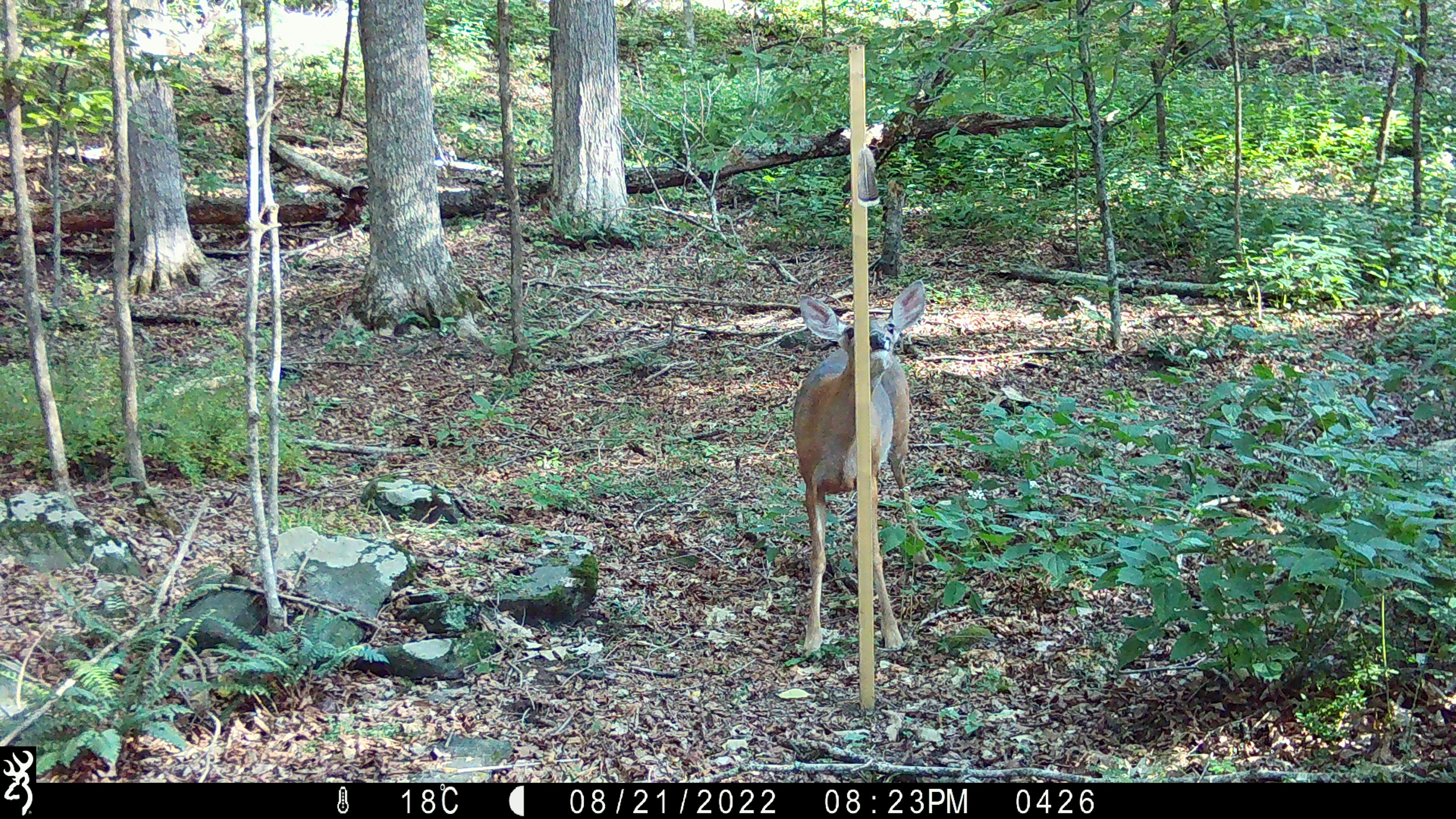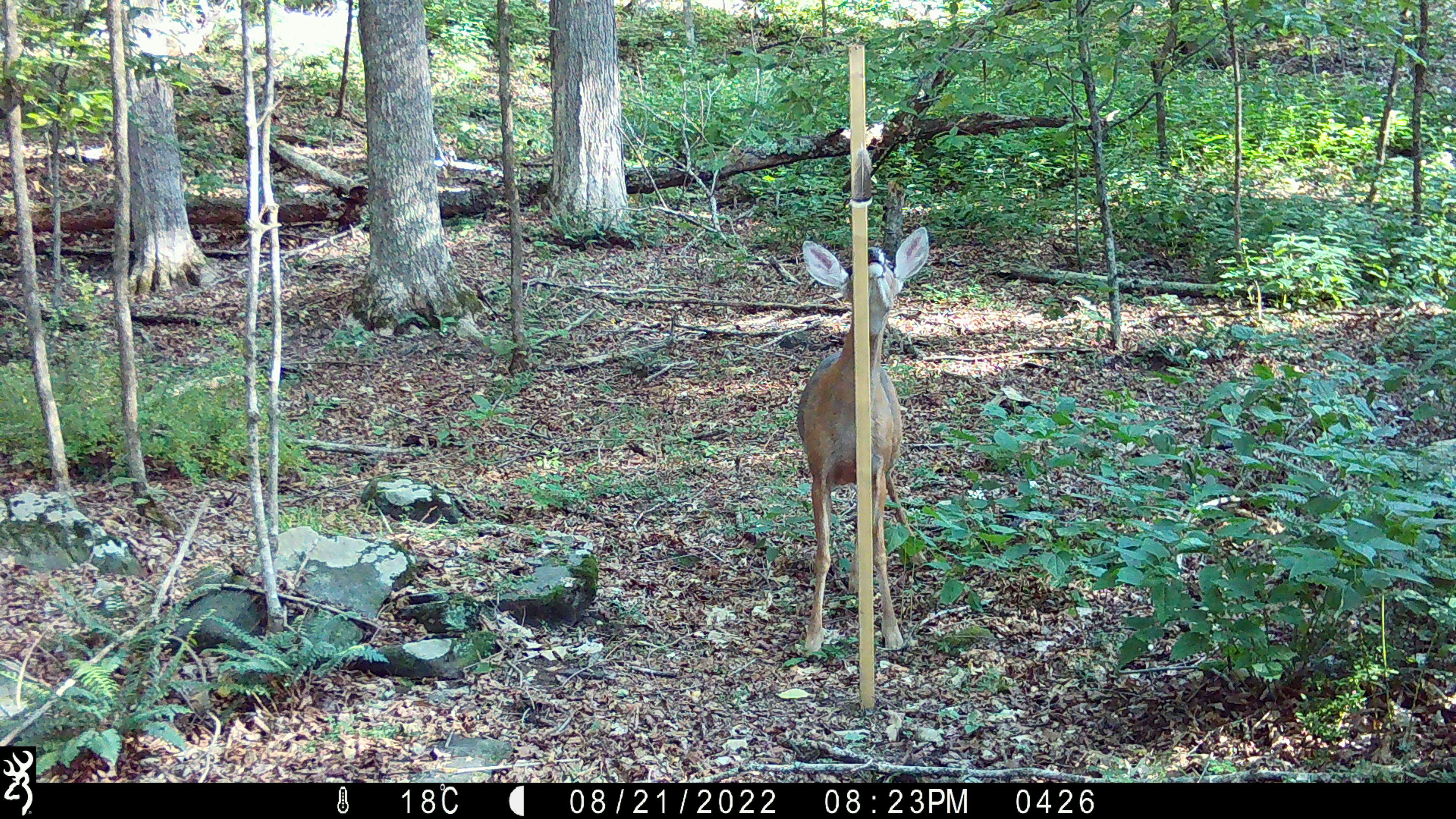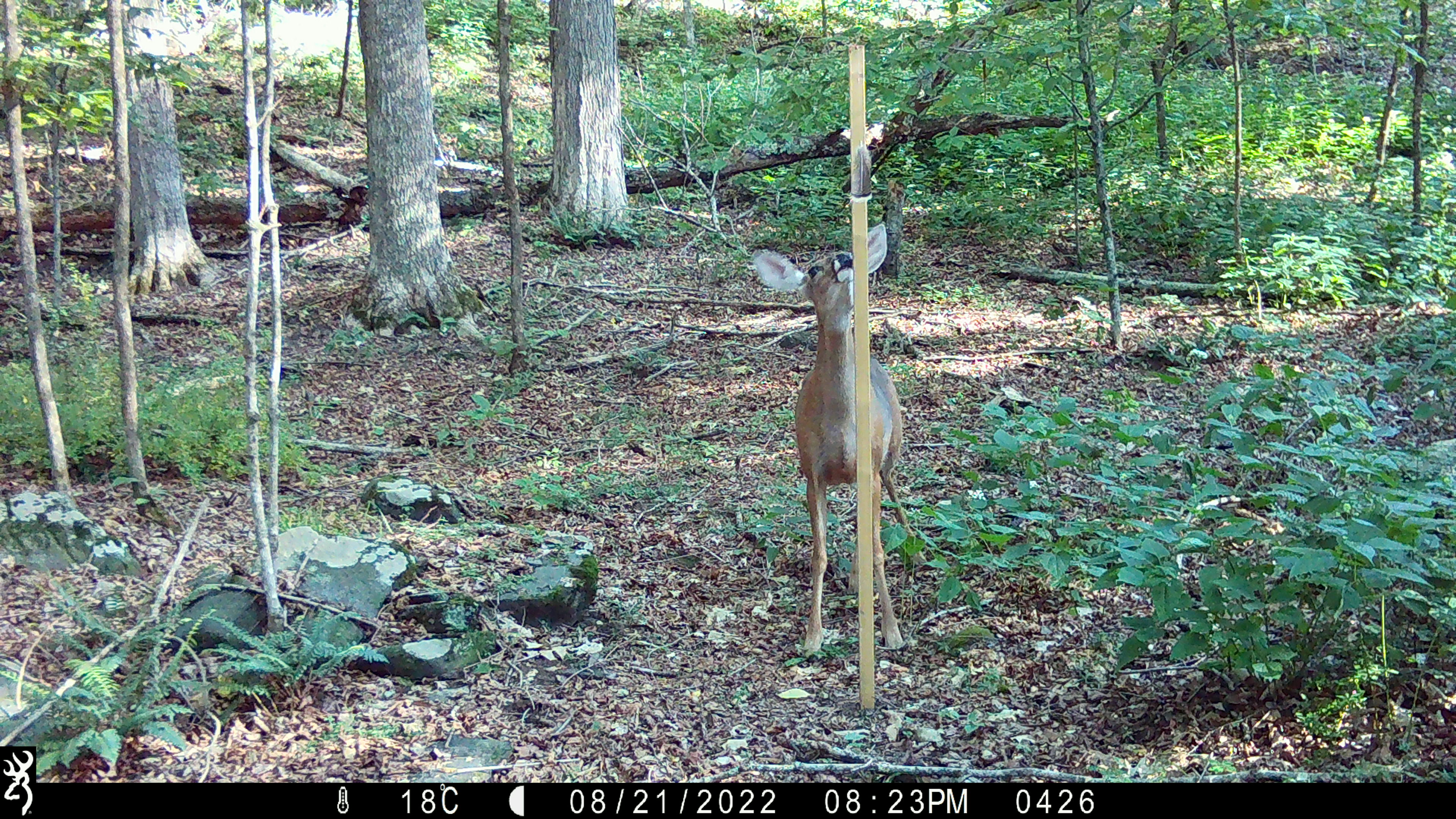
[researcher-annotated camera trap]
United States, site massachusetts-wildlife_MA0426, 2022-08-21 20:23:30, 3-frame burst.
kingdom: Animalia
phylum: Chordata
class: Mammalia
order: Artiodactyla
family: Cervidae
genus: Odocoileus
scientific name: Odocoileus virginianus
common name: white-tailed deer